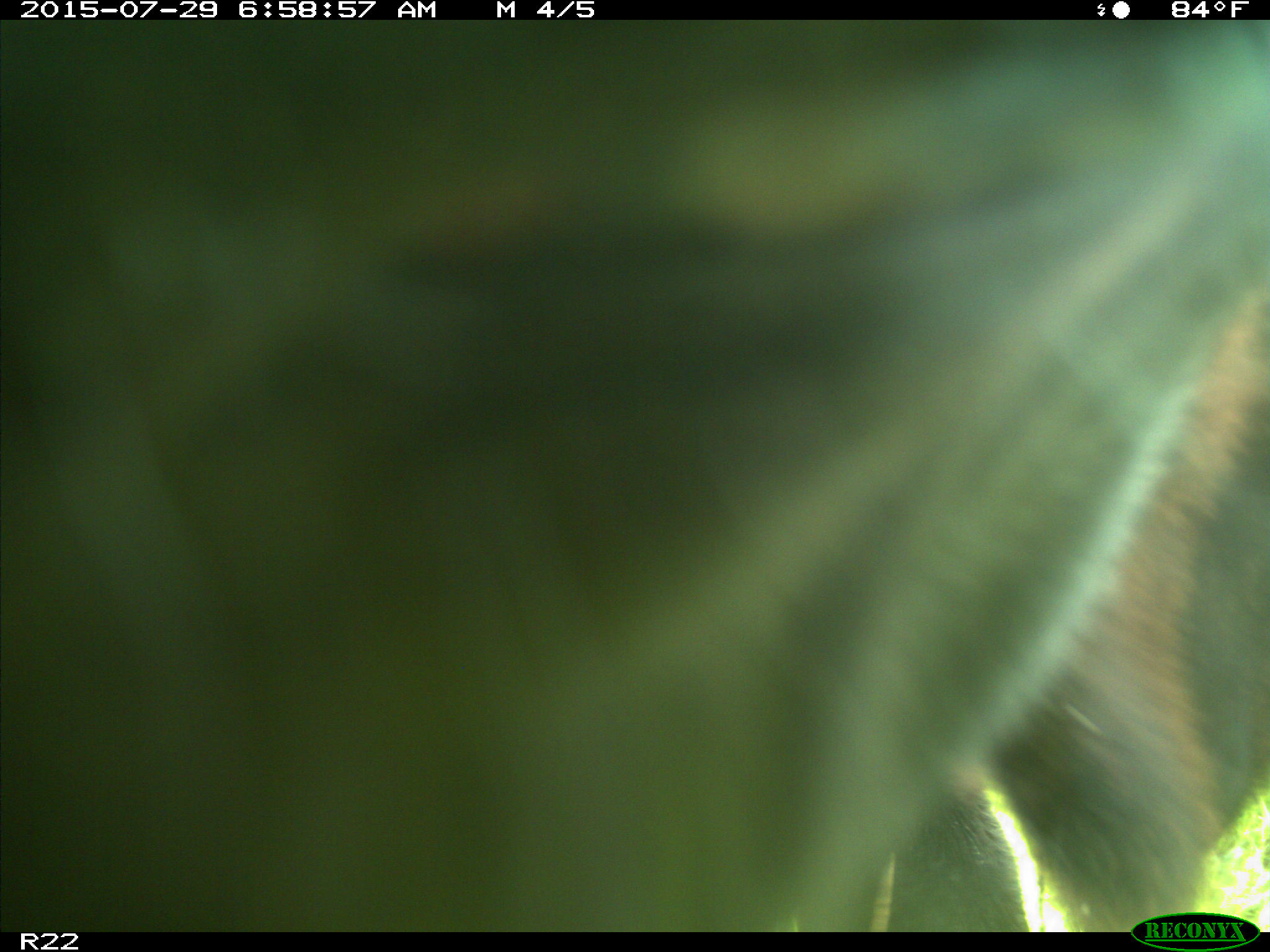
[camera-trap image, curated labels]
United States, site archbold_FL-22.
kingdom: Animalia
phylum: Chordata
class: Mammalia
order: Artiodactyla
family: Bovidae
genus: Bos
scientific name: Bos taurus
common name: domestic cow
Bos taurus (domestic cow).